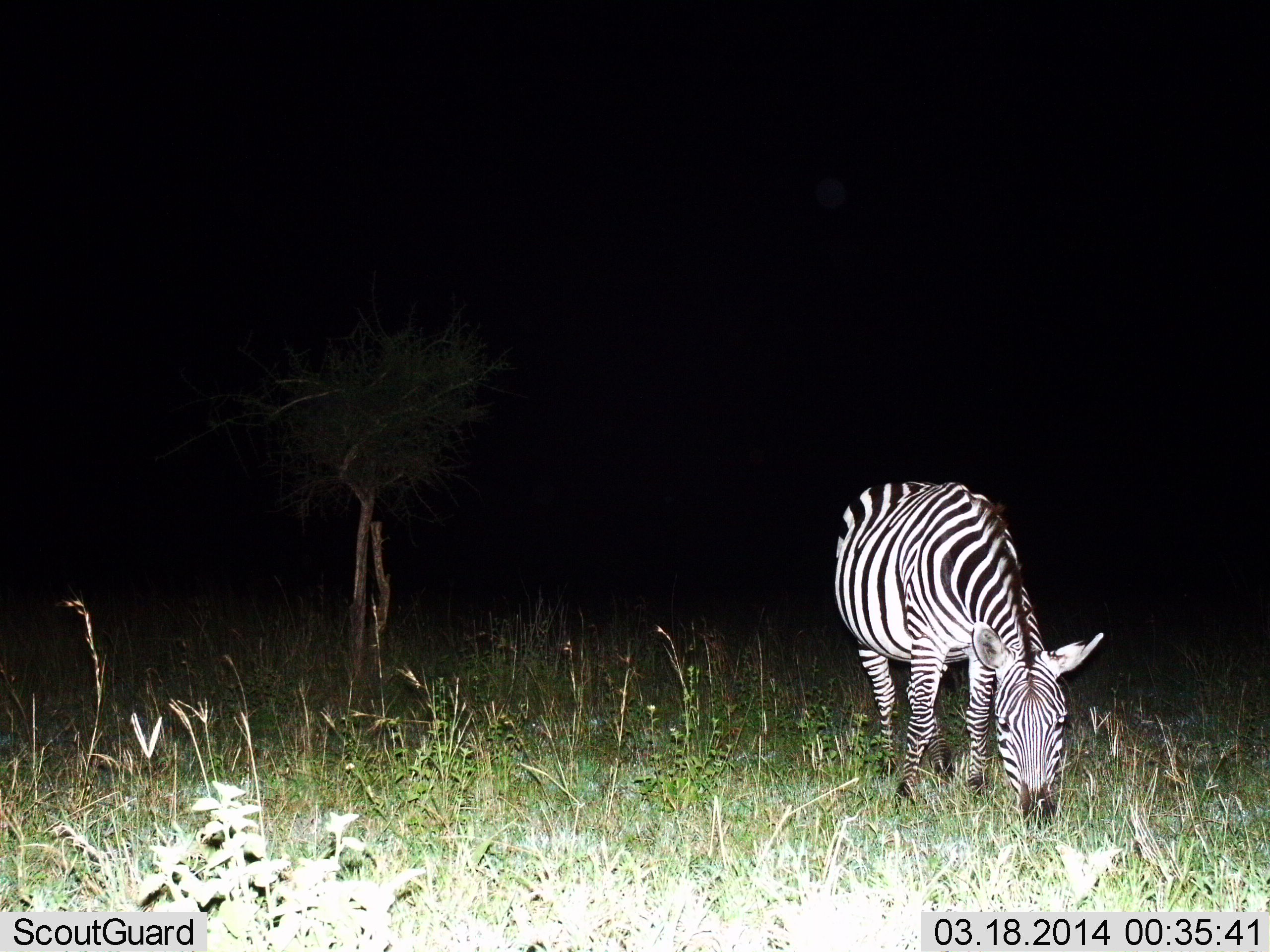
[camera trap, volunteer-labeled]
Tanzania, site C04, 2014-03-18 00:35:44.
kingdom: Animalia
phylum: Chordata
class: Mammalia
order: Perissodactyla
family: Equidae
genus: Equus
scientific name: Equus quagga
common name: plains zebra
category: zebra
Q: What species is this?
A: Zebra (plains zebra) (Equus quagga).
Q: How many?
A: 1.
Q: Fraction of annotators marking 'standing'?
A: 20%.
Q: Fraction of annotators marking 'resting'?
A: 0%.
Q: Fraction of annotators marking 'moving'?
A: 0%.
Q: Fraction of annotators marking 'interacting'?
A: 0%.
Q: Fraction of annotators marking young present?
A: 0%.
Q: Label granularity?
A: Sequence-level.